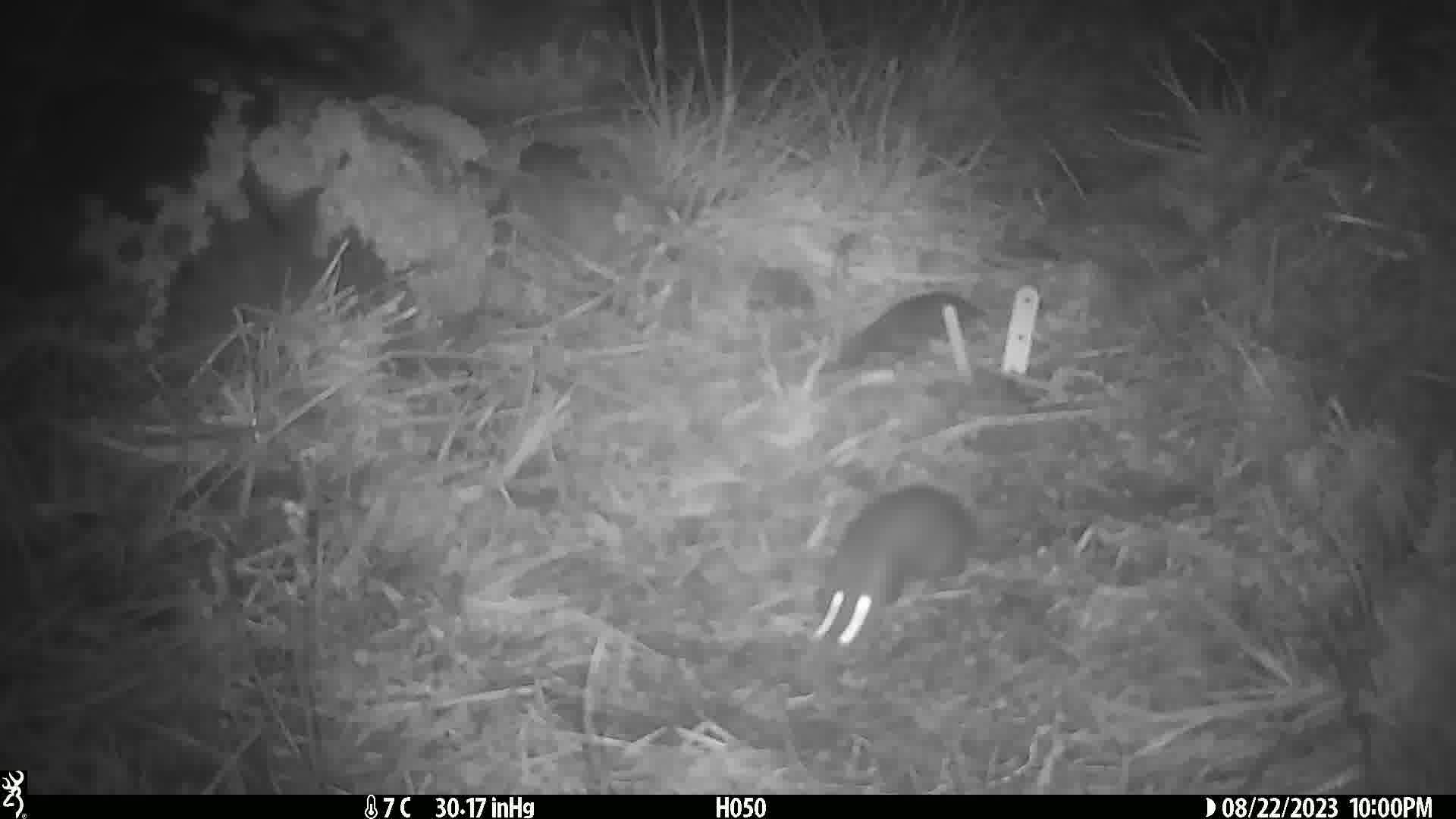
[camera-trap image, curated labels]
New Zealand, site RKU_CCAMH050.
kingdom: Animalia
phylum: Chordata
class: Mammalia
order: Rodentia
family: Muridae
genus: Rattus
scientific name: Rattus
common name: rat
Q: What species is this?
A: Rat (Rattus).